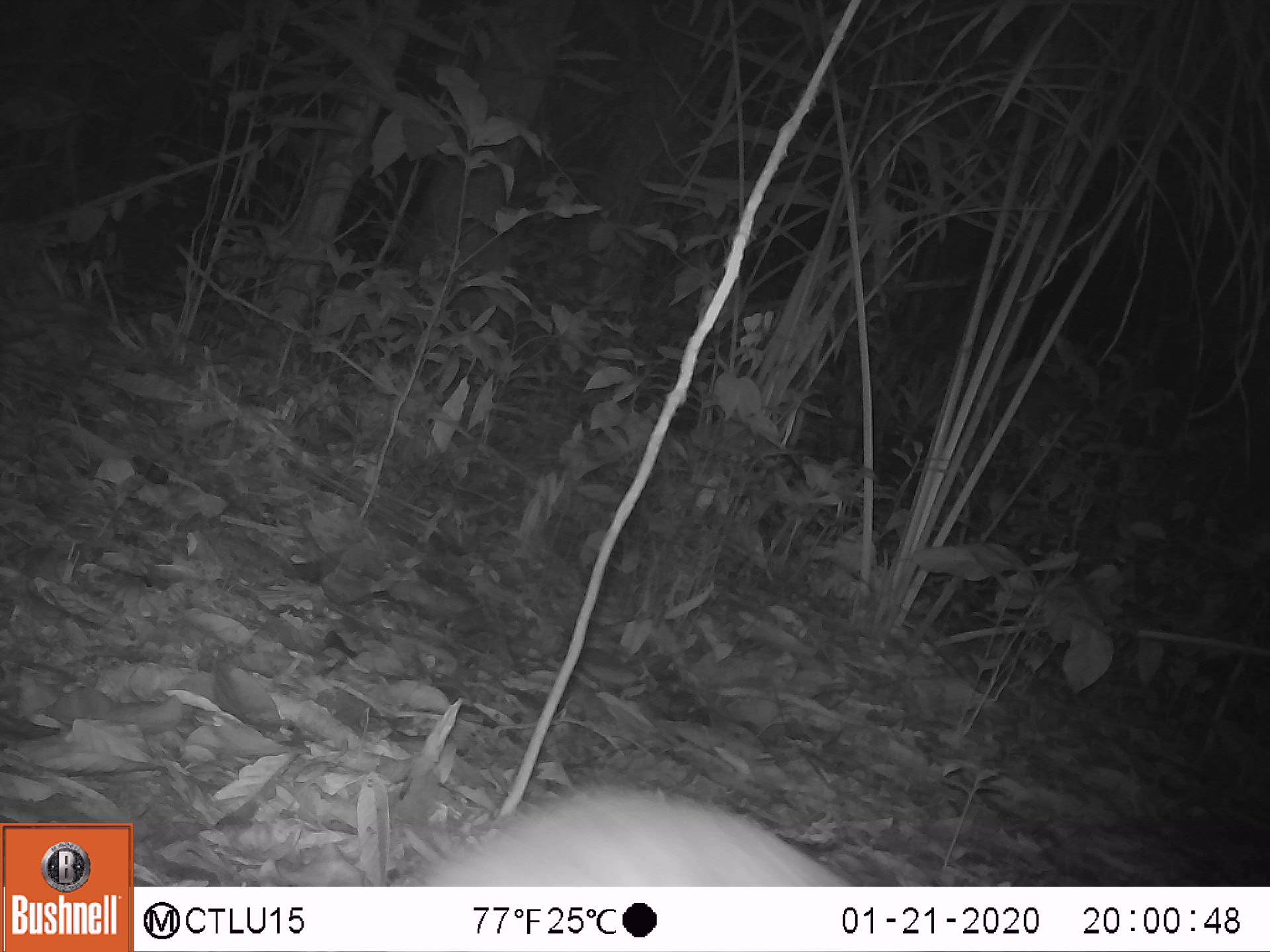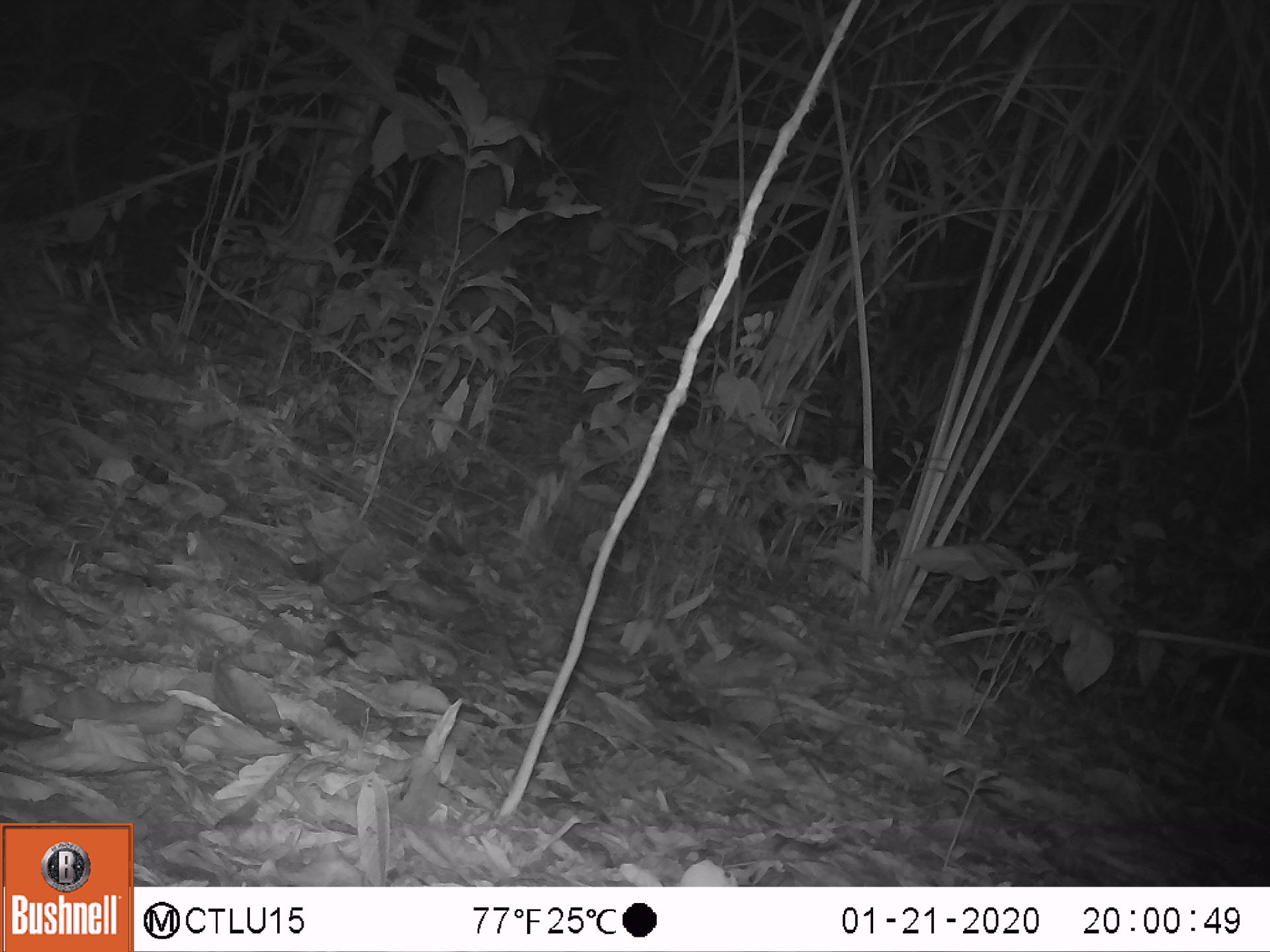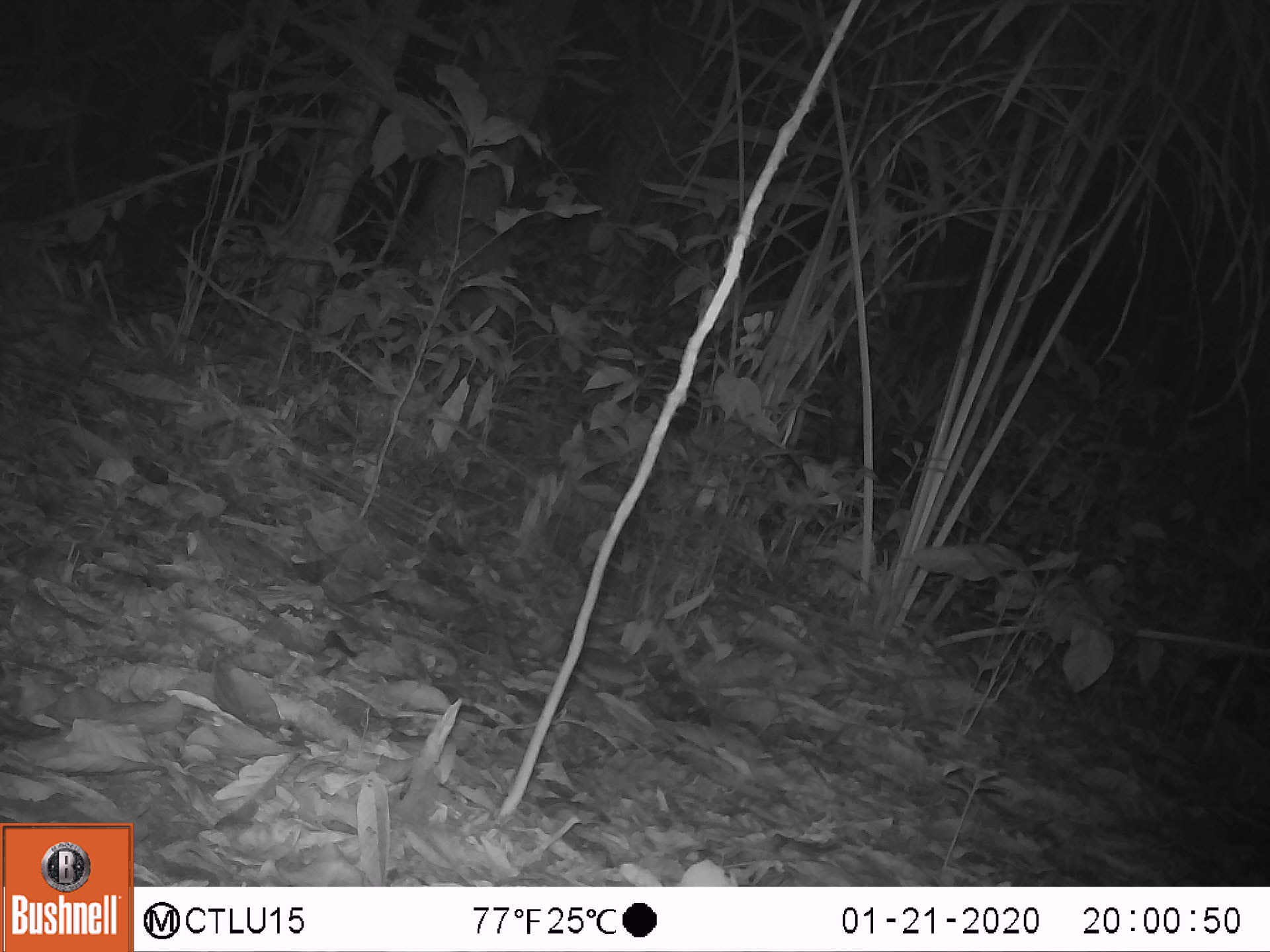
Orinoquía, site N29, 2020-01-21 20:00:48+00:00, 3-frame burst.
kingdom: Animalia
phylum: Chordata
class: Mammalia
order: Rodentia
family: Cuniculidae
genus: Cuniculus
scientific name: Cuniculus paca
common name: spotted paca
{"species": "spotted paca (Cuniculus paca)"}